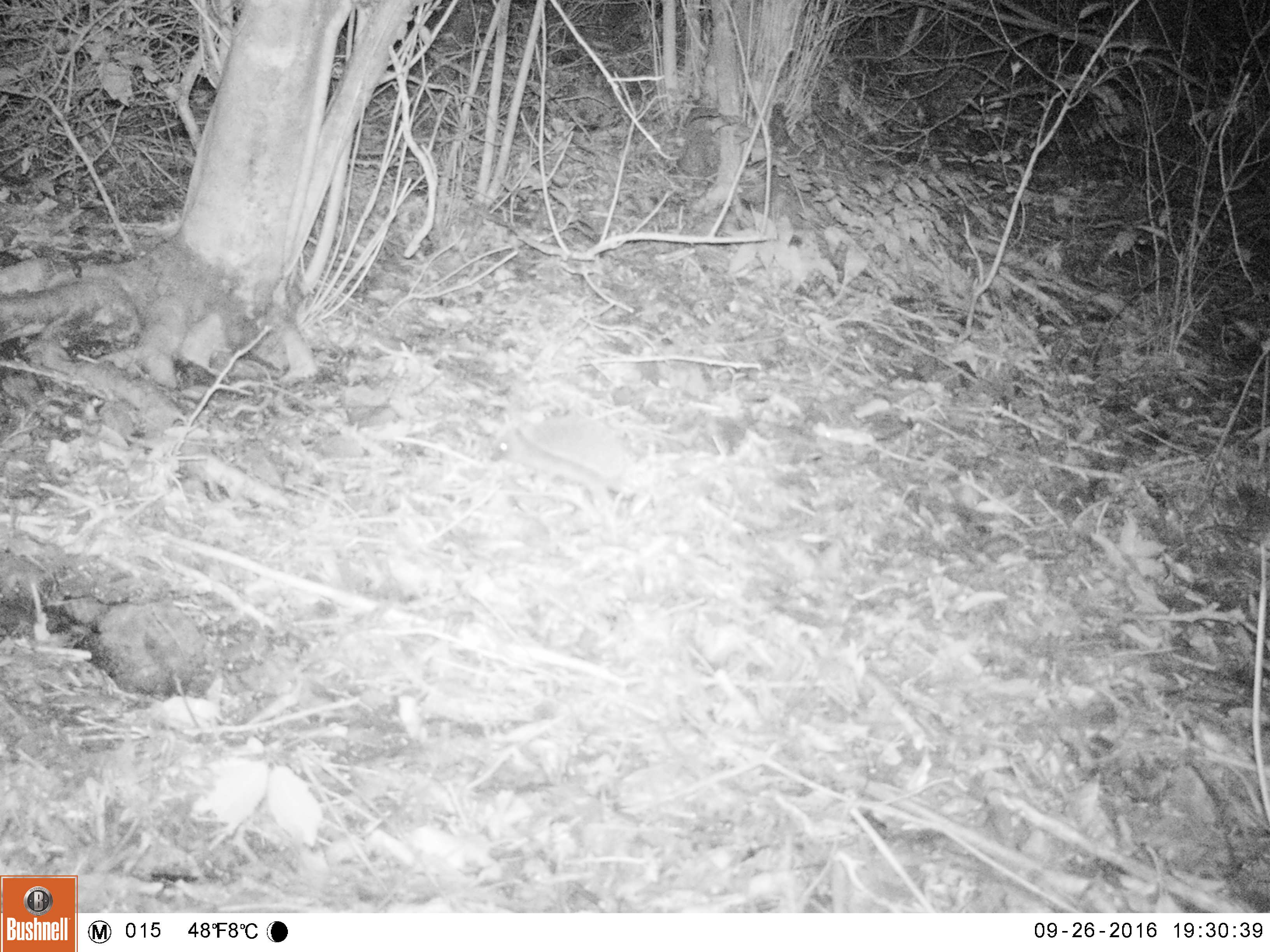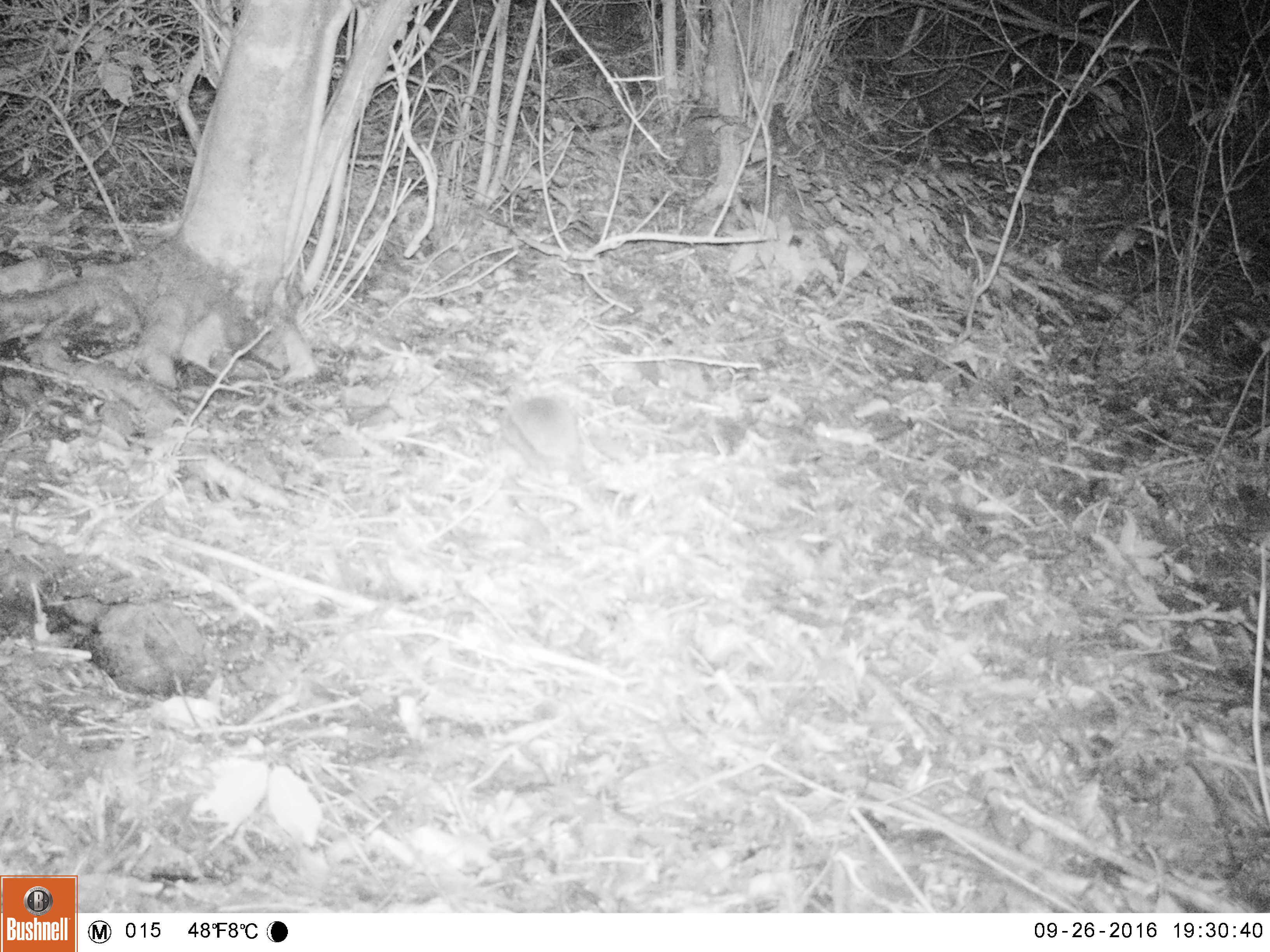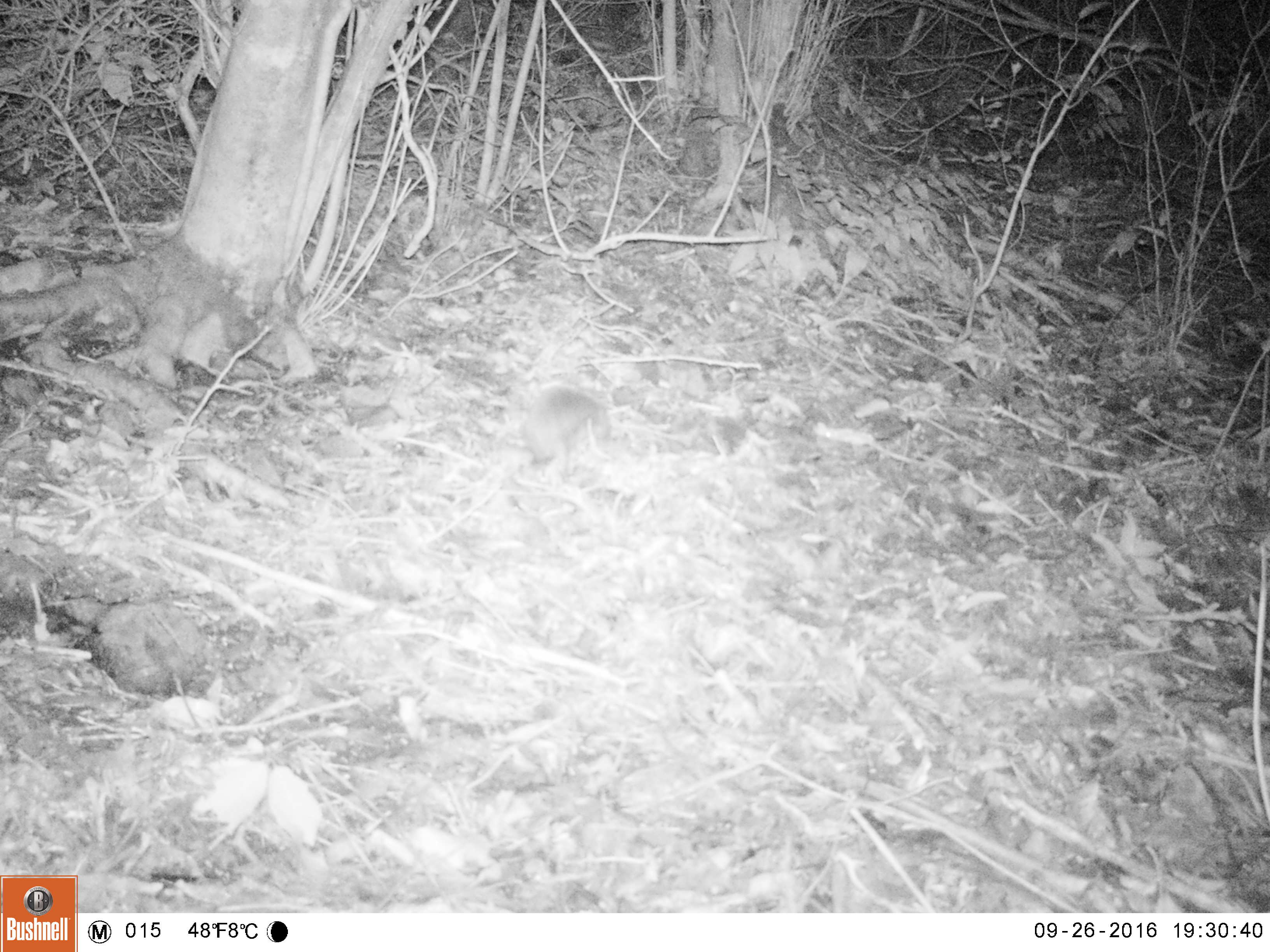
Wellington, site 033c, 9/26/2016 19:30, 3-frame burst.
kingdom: Animalia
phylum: Chordata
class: Mammalia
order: Eulipotyphla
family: Erinaceidae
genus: Erinaceus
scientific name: Erinaceus europaeus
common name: hedgehog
Hedgehog (Erinaceus europaeus).